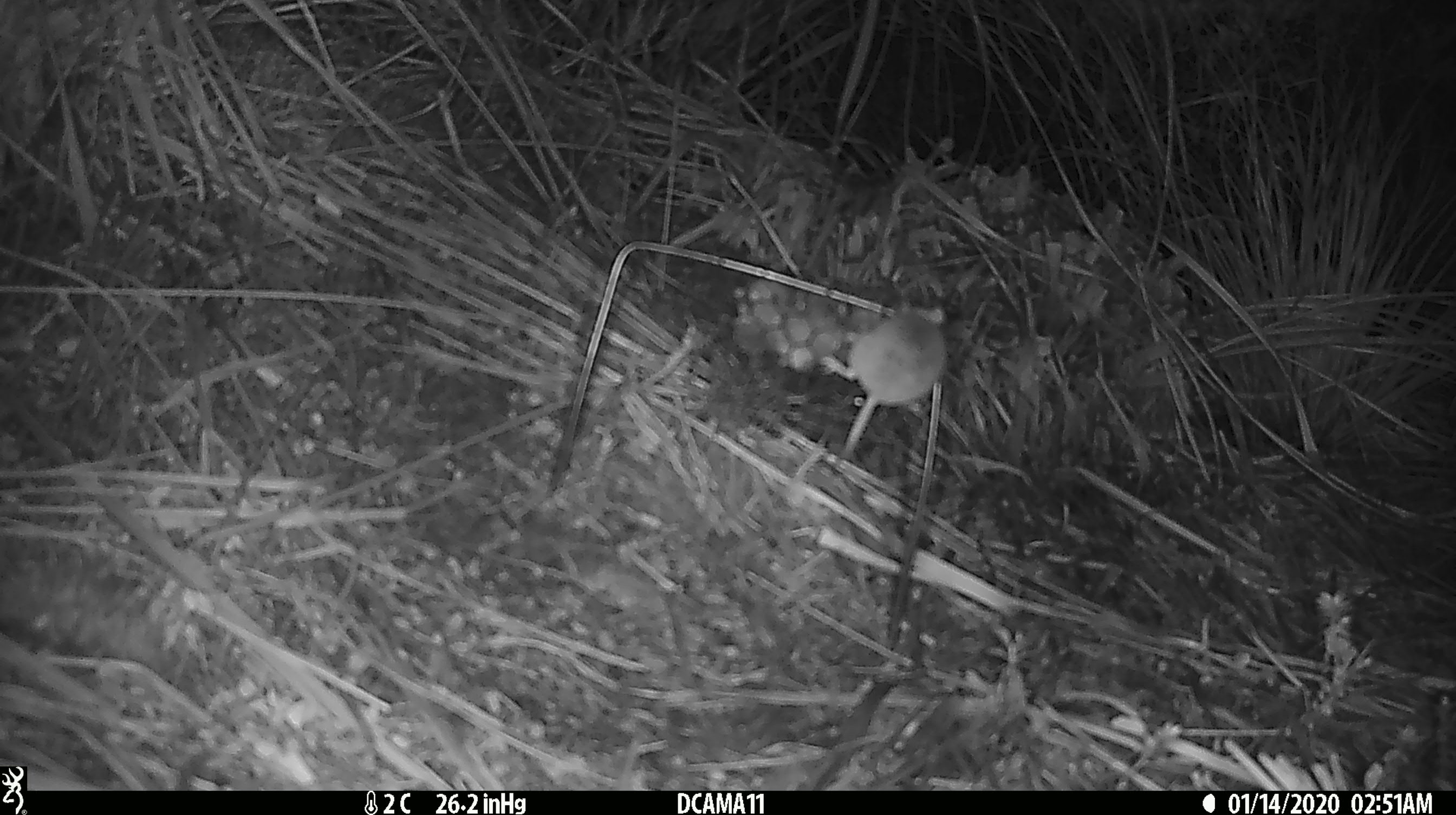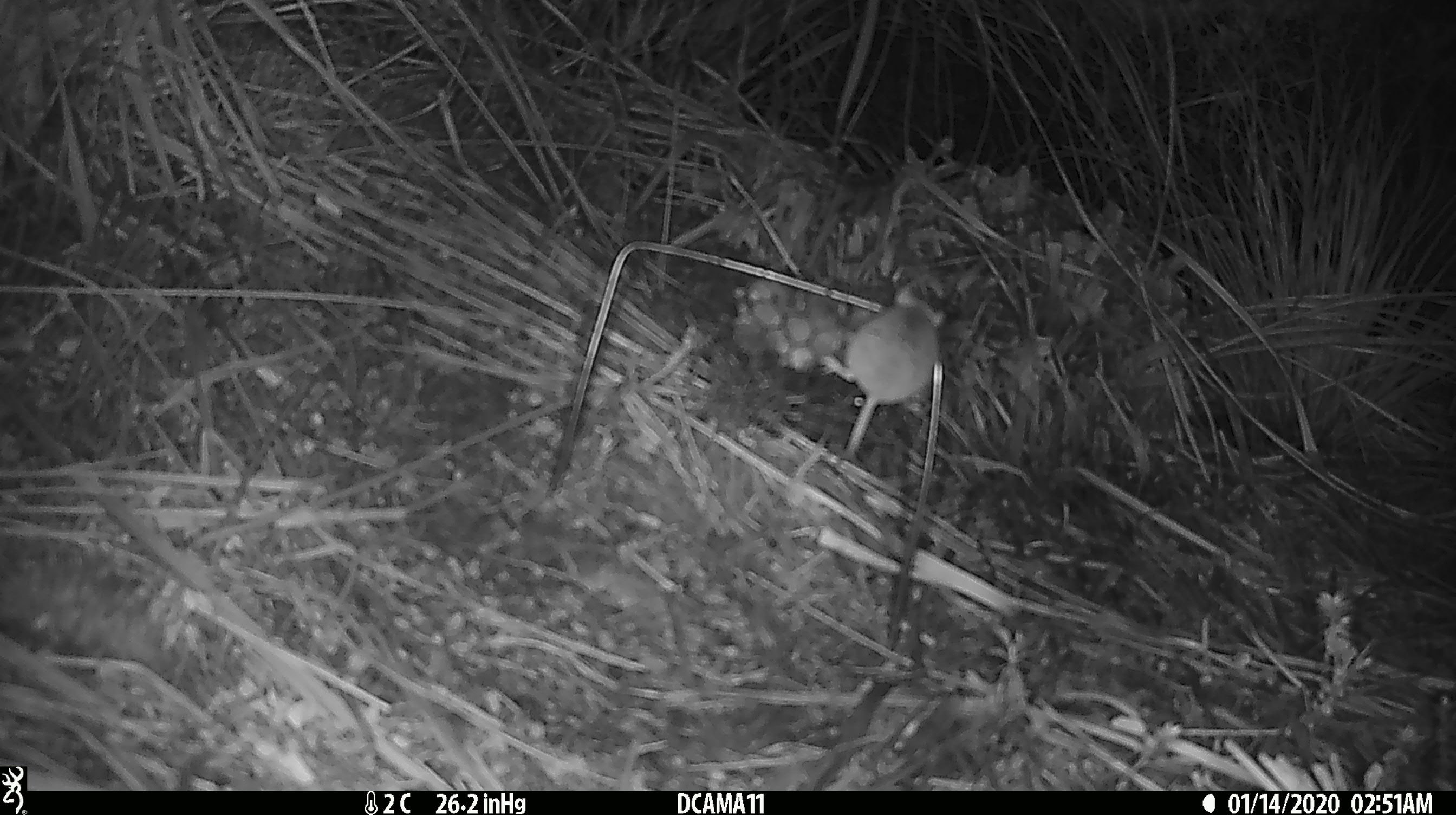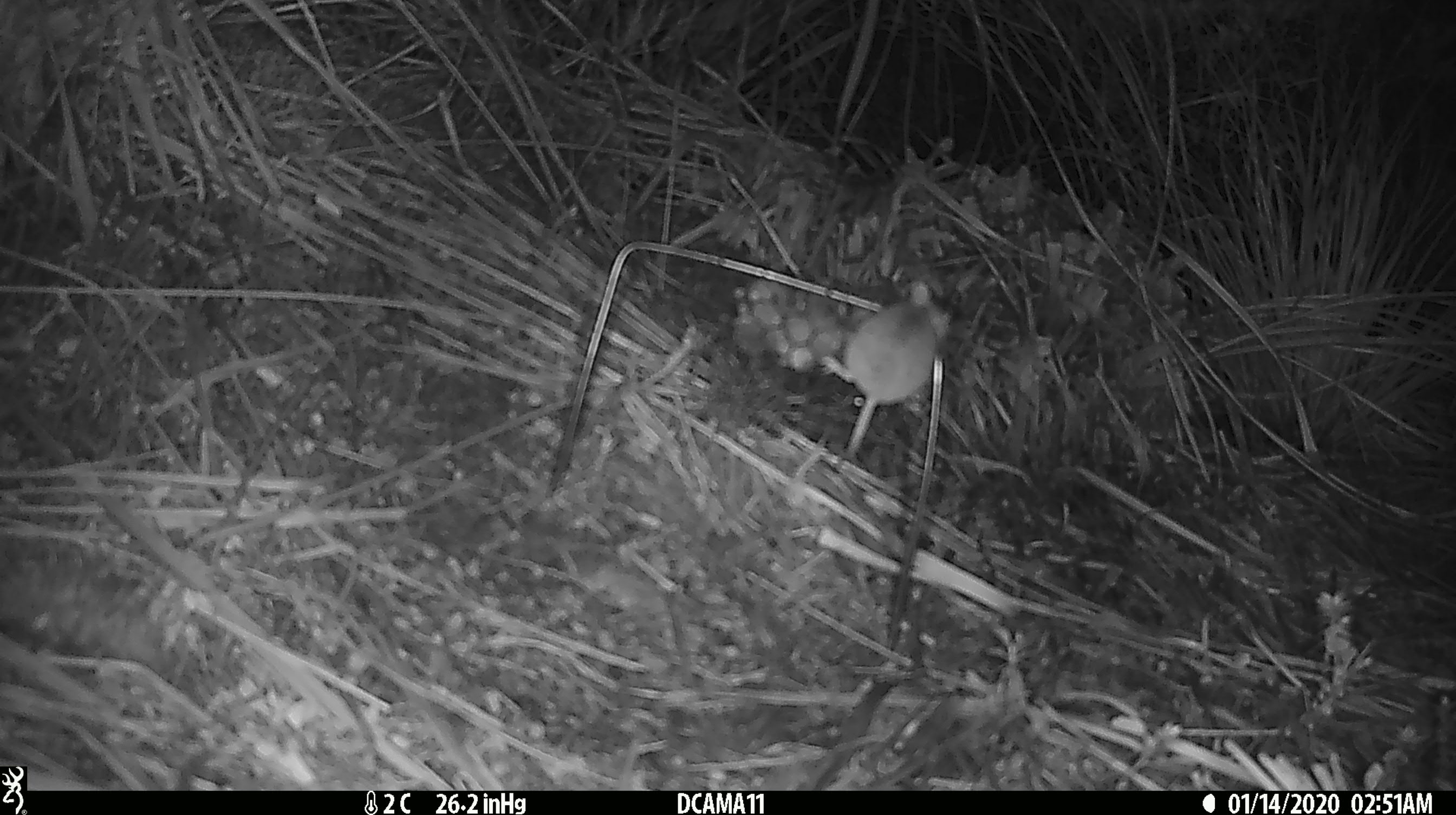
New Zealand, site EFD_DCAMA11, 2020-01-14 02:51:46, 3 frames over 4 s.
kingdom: Animalia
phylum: Chordata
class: Mammalia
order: Rodentia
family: Muridae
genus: Mus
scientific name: Mus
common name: mouse